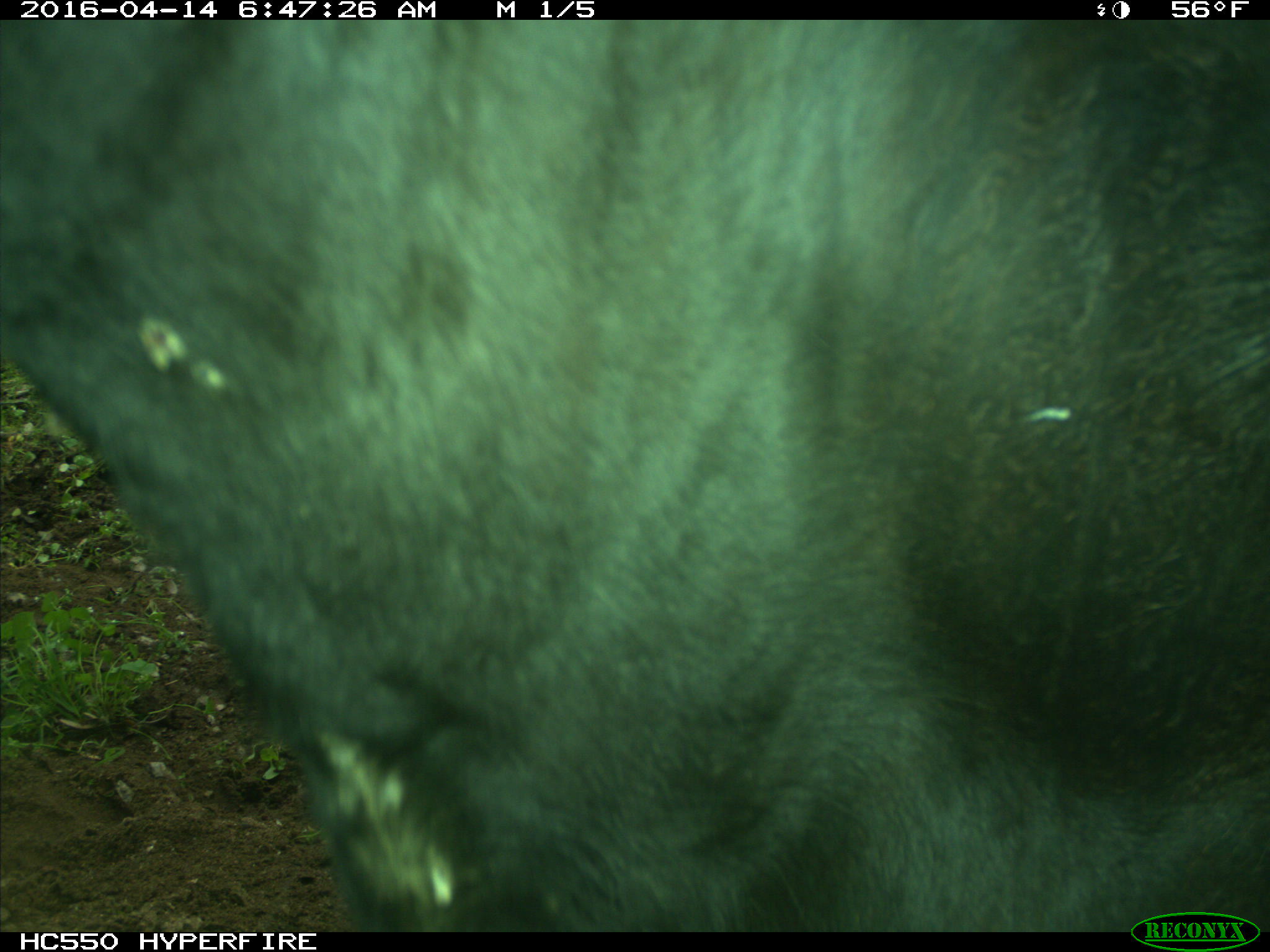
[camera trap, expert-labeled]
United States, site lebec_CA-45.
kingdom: Animalia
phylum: Chordata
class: Mammalia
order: Artiodactyla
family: Bovidae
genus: Bos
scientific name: Bos taurus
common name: domestic cow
Bos taurus (domestic cow).